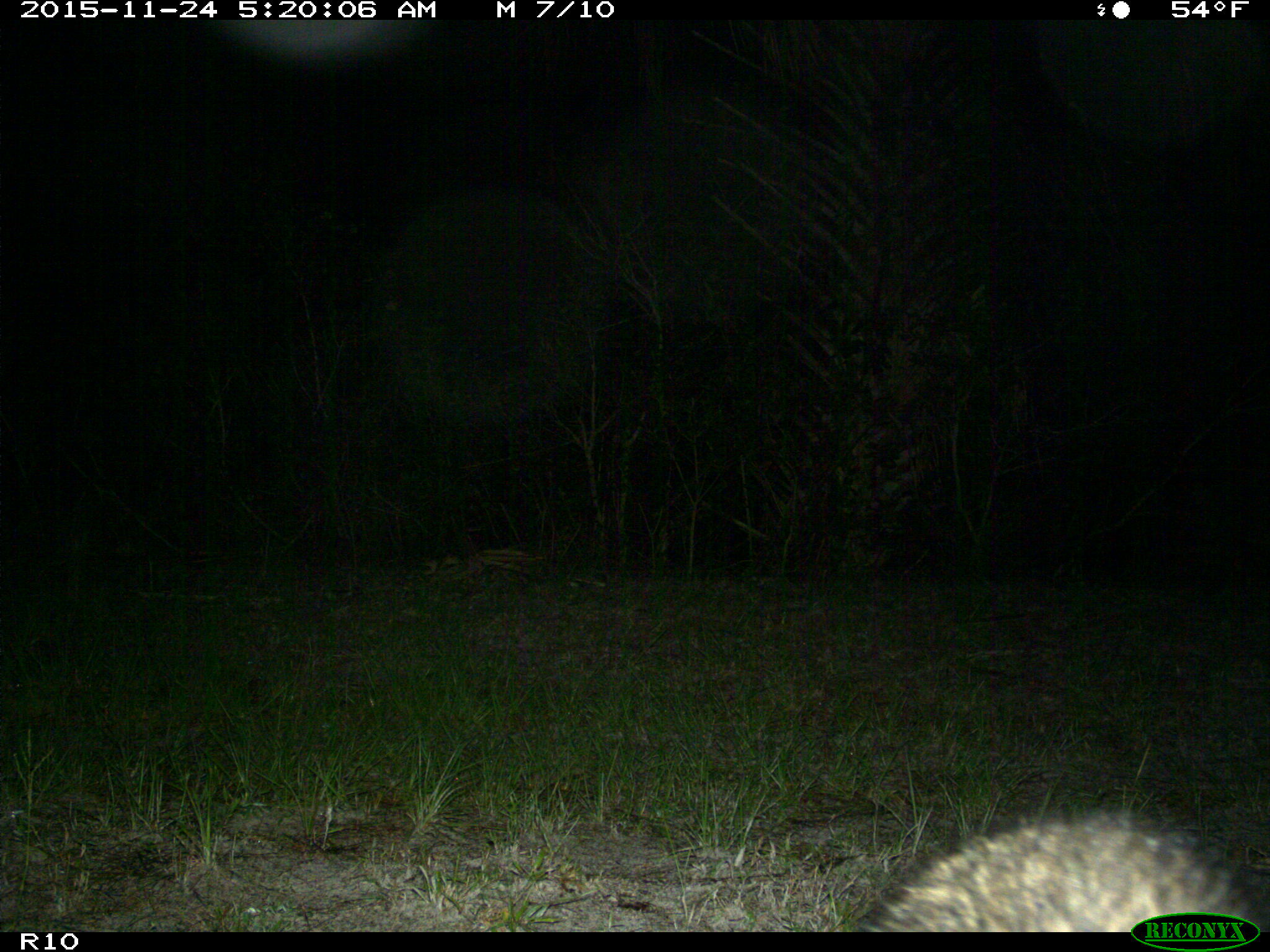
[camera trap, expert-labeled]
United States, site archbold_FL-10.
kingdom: Animalia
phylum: Chordata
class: Mammalia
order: Carnivora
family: Procyonidae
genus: Procyon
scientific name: Procyon lotor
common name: common raccoon